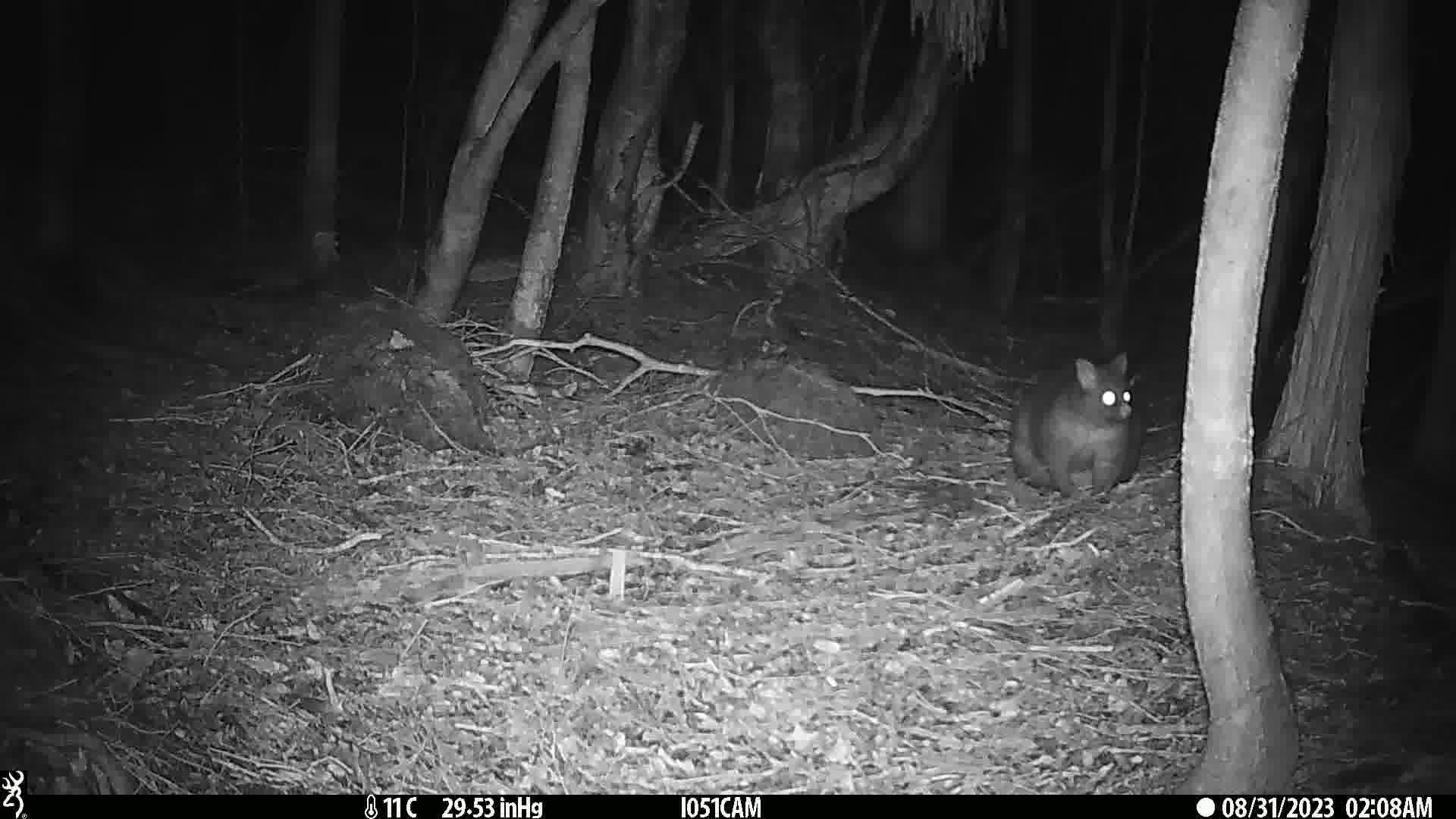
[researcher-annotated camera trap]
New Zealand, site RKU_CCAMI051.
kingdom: Animalia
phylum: Chordata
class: Mammalia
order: Diprotodontia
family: Phalangeridae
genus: Trichosurus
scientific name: Trichosurus vulpecula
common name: common brushtail possum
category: possum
Possum (common brushtail possum) (Trichosurus vulpecula).